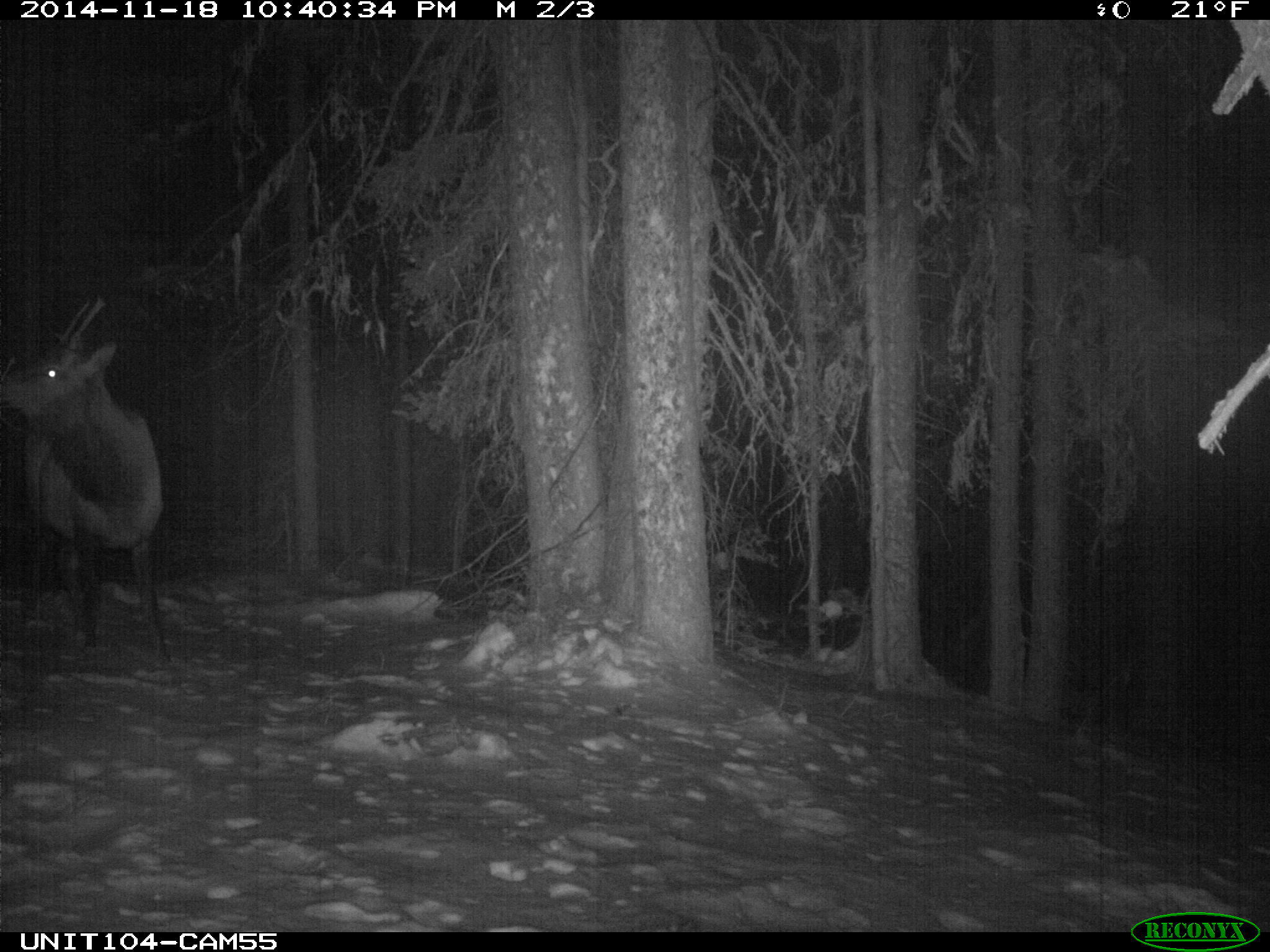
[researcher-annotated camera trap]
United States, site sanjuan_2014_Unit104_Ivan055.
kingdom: Animalia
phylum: Chordata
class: Mammalia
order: Artiodactyla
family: Cervidae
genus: Cervus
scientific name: Cervus elaphus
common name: red deer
Cervus elaphus (red deer).